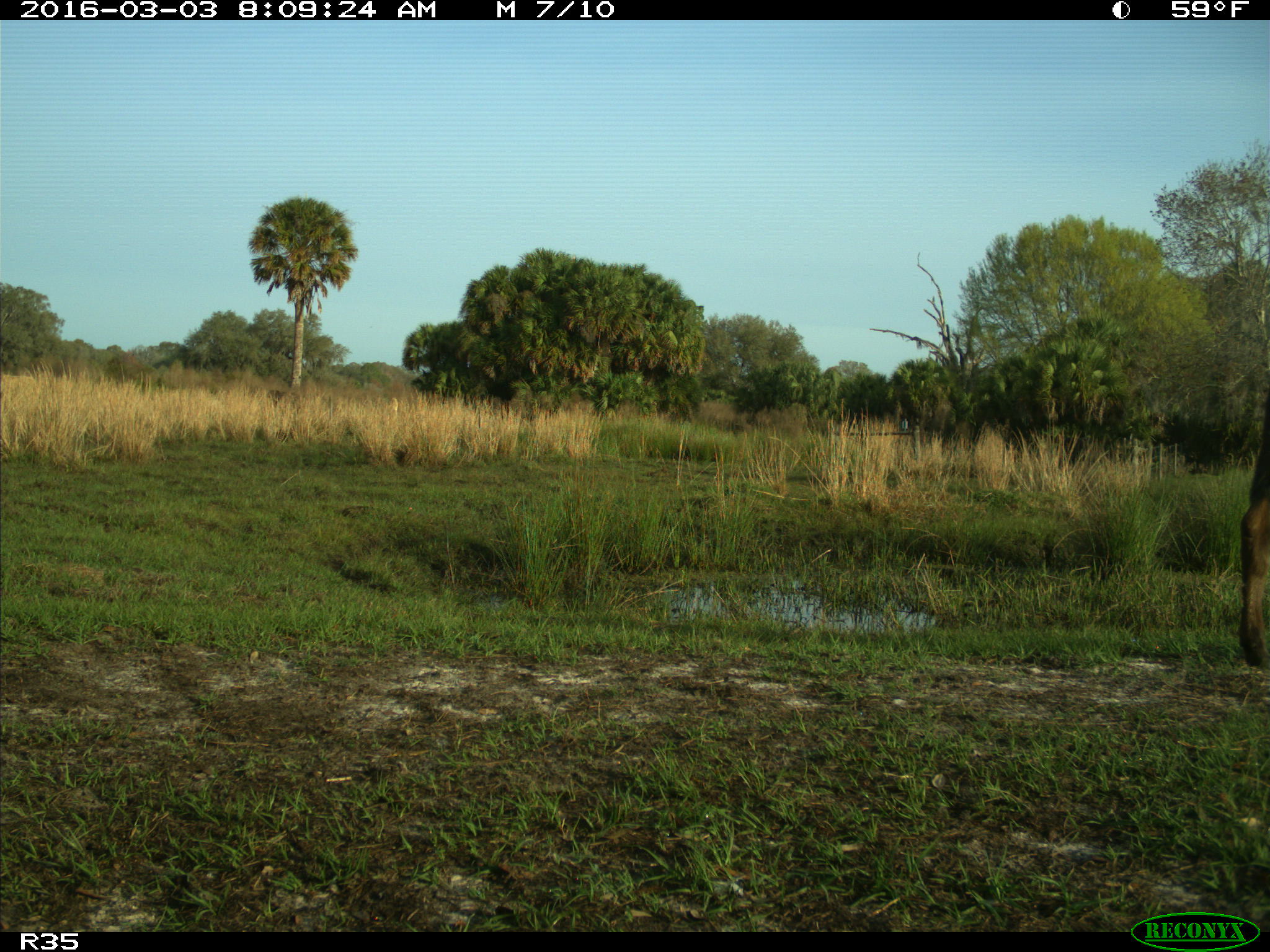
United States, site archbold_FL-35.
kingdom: Animalia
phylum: Chordata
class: Mammalia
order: Artiodactyla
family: Bovidae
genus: Bos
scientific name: Bos taurus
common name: domestic cow